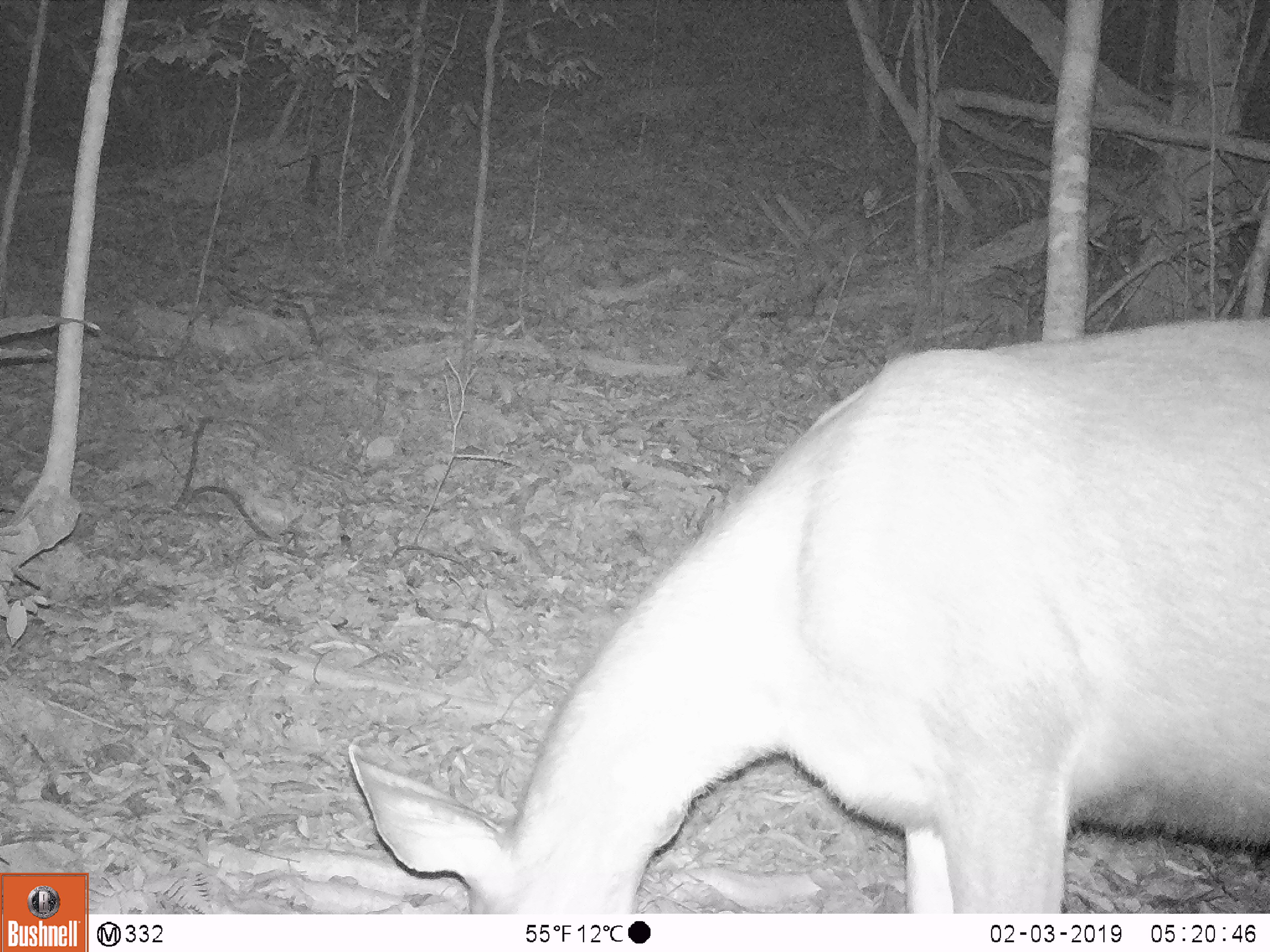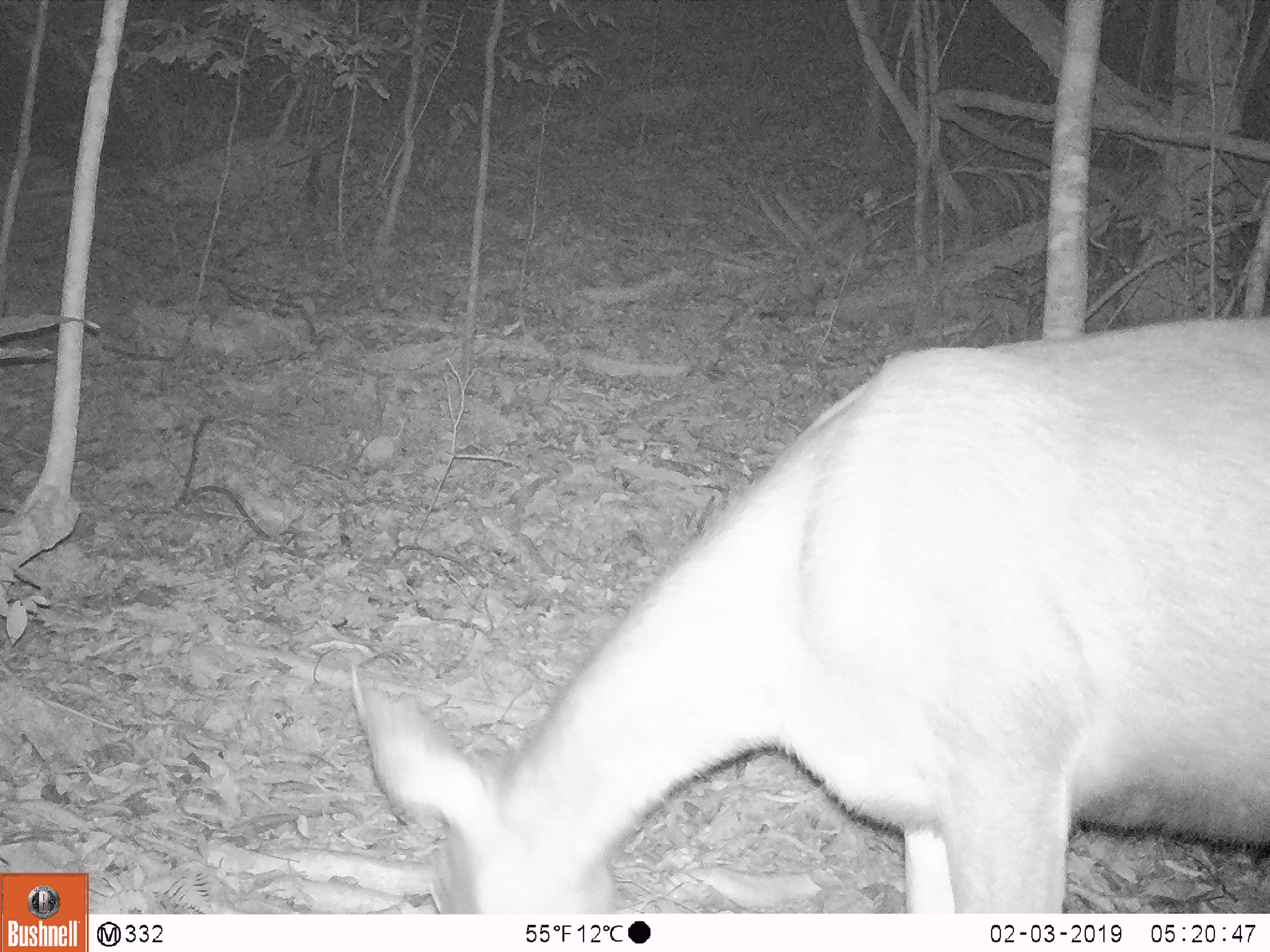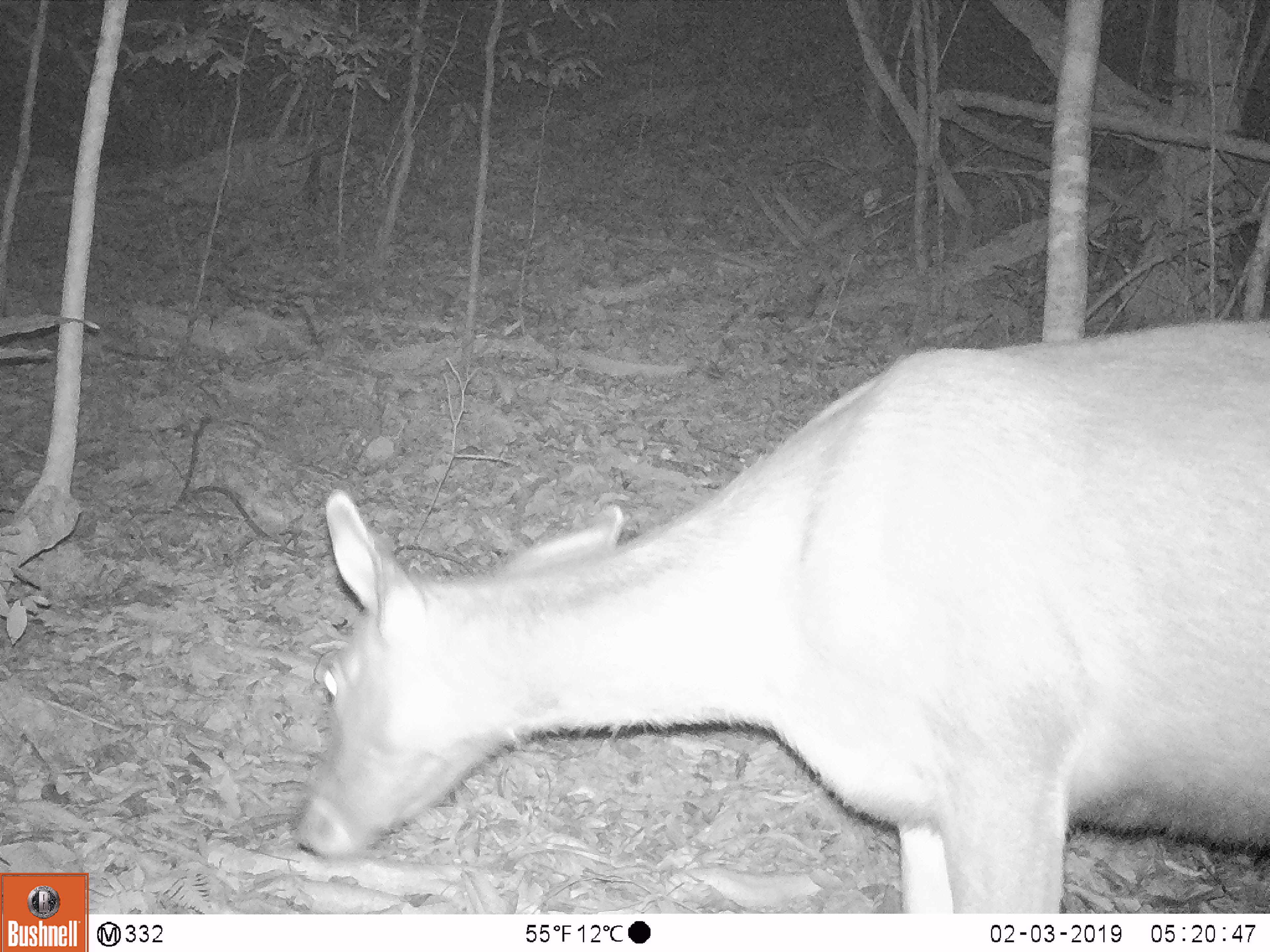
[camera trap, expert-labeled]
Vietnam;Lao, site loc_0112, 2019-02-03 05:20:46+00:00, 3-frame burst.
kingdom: Animalia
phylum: Chordata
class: Mammalia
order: Artiodactyla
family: Cervidae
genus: Rusa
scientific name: Rusa unicolor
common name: sambar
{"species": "sambar (Rusa unicolor)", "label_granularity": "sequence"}